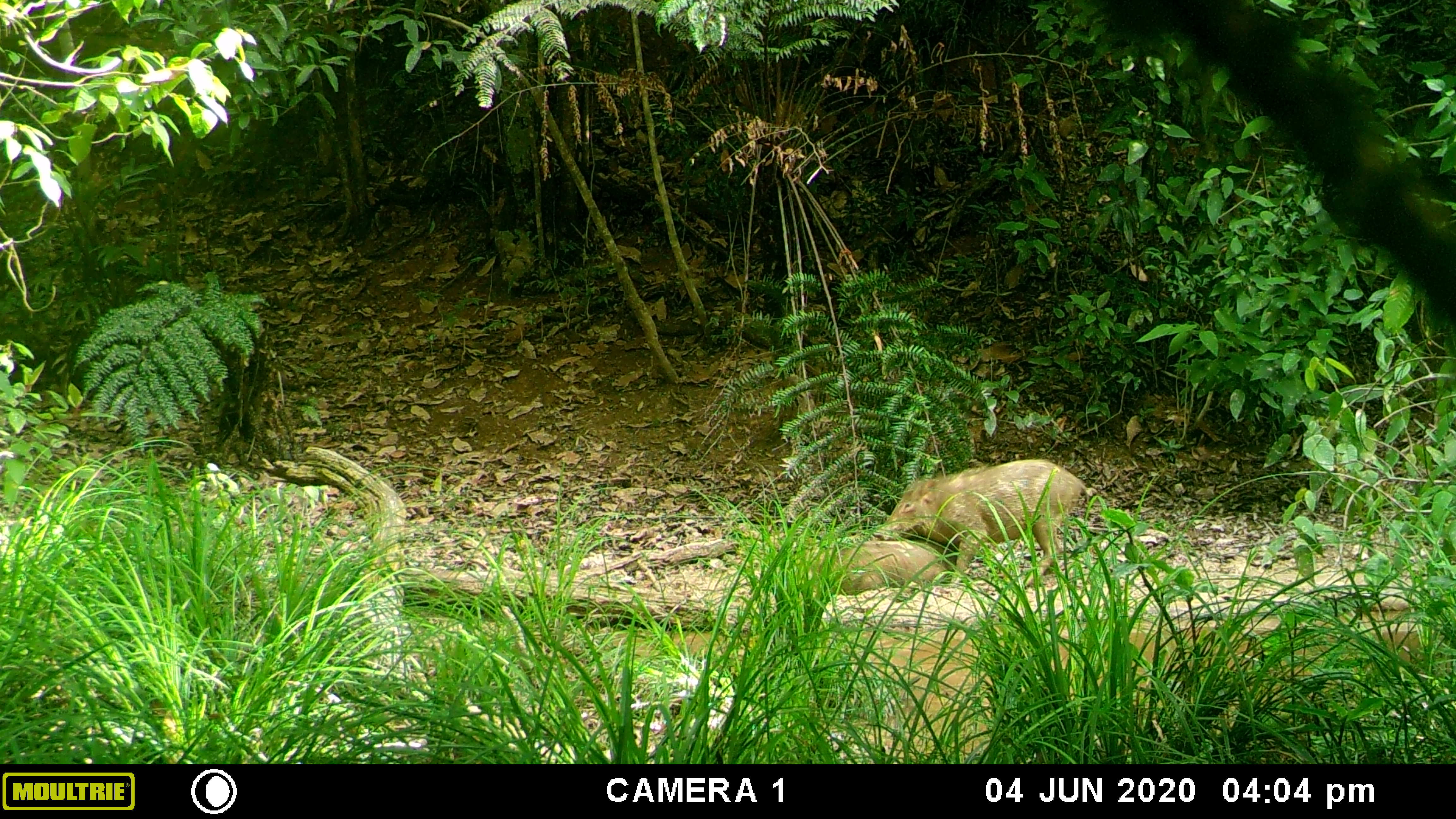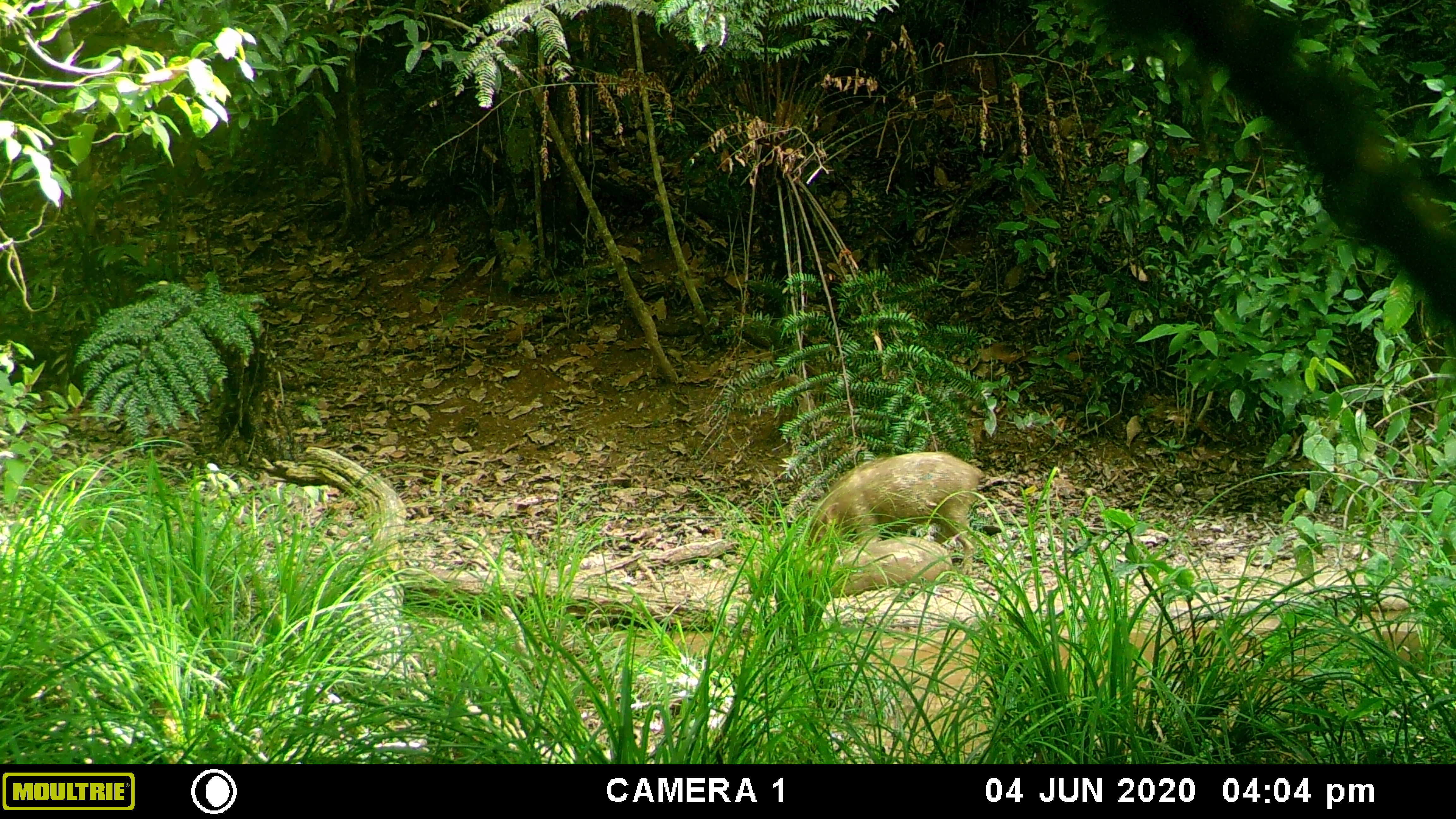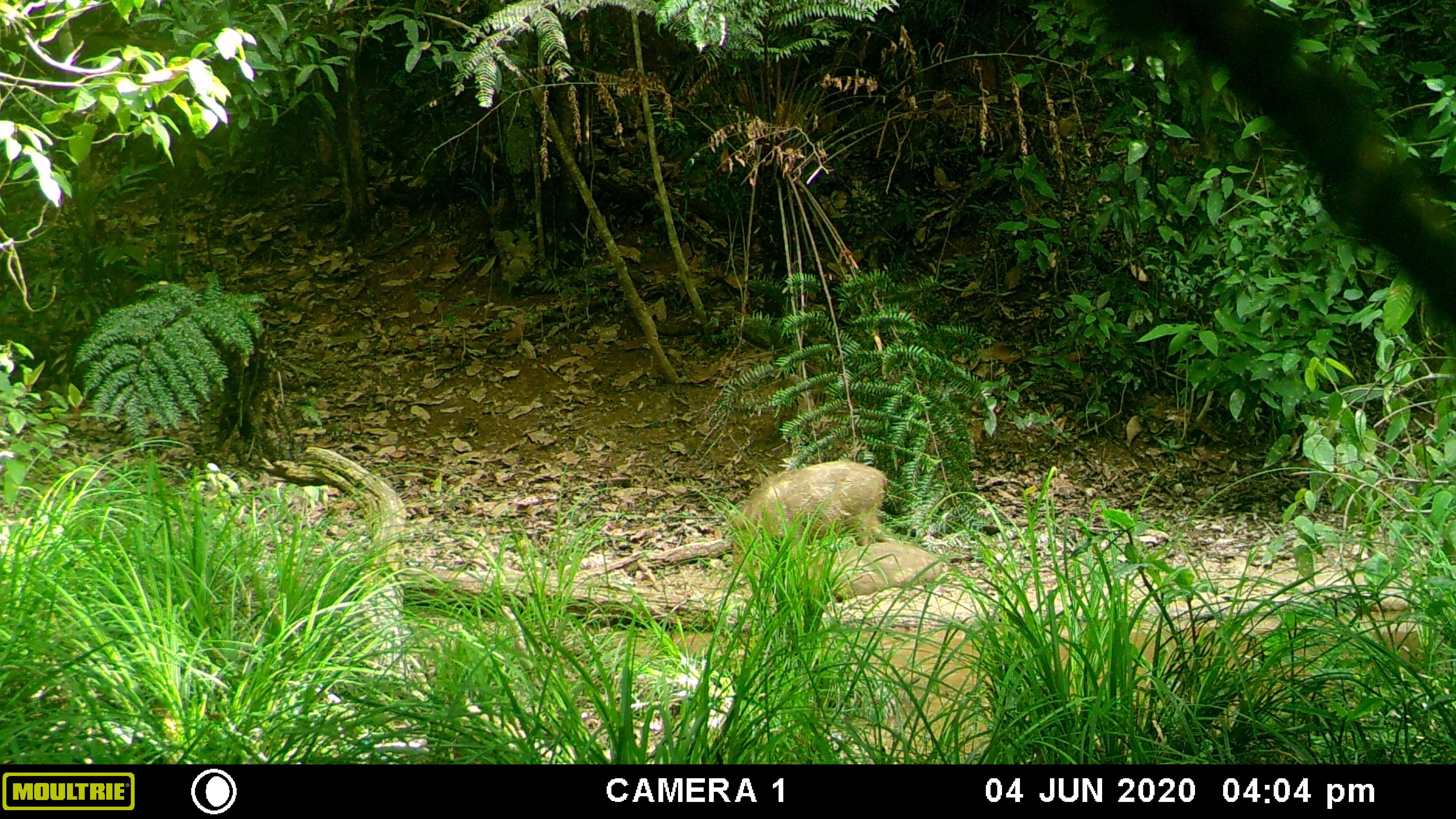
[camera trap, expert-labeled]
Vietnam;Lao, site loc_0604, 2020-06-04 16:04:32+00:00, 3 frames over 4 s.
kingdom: Animalia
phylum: Chordata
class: Mammalia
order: Artiodactyla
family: Suidae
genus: Sus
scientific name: Sus scrofa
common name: eurasian wild pig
Eurasian wild pig (Sus scrofa). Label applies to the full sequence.